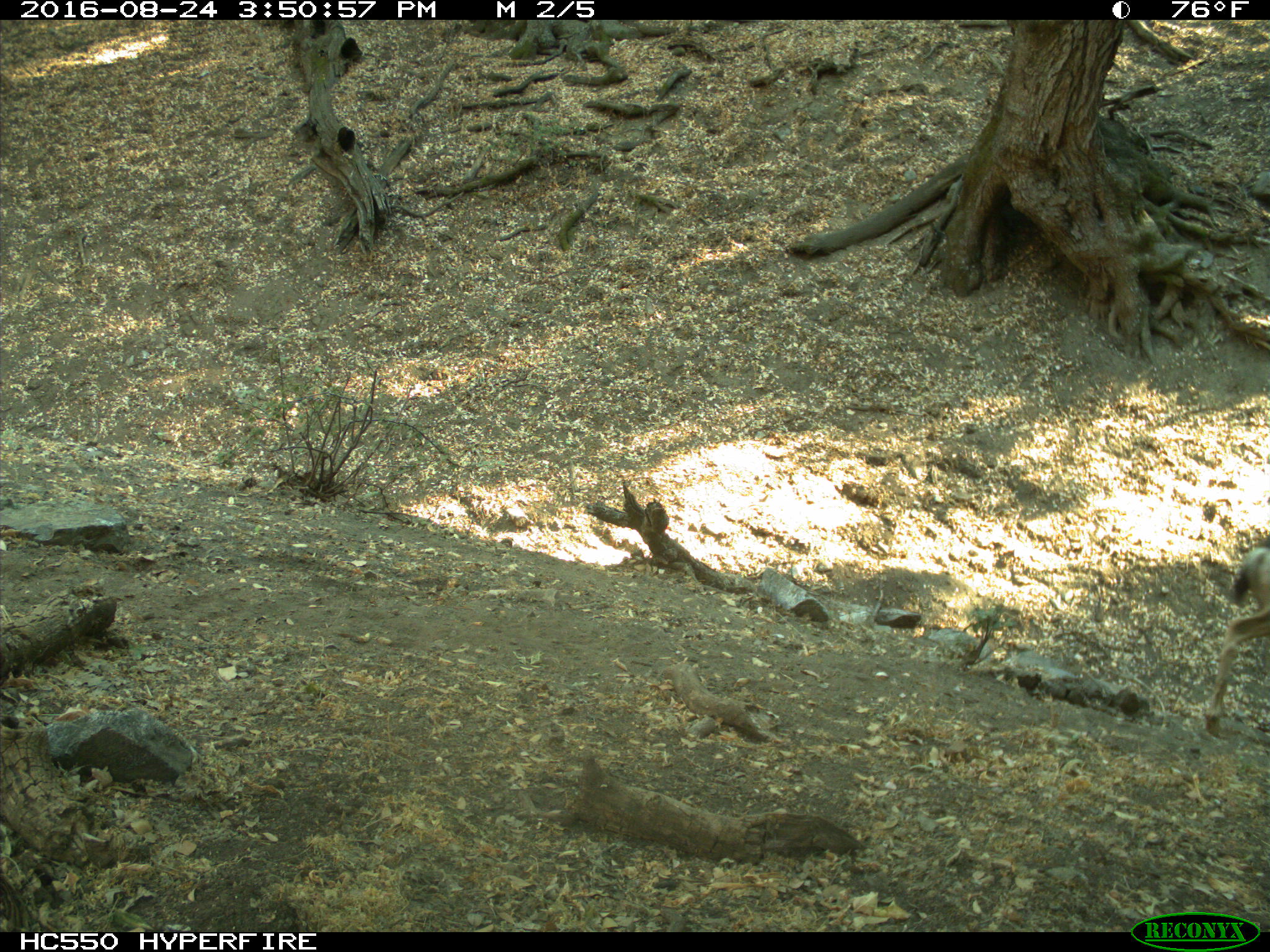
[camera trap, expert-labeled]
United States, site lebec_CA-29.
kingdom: Animalia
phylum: Chordata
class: Mammalia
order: Artiodactyla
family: Cervidae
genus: Odocoileus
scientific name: Odocoileus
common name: deer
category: unidentified deer